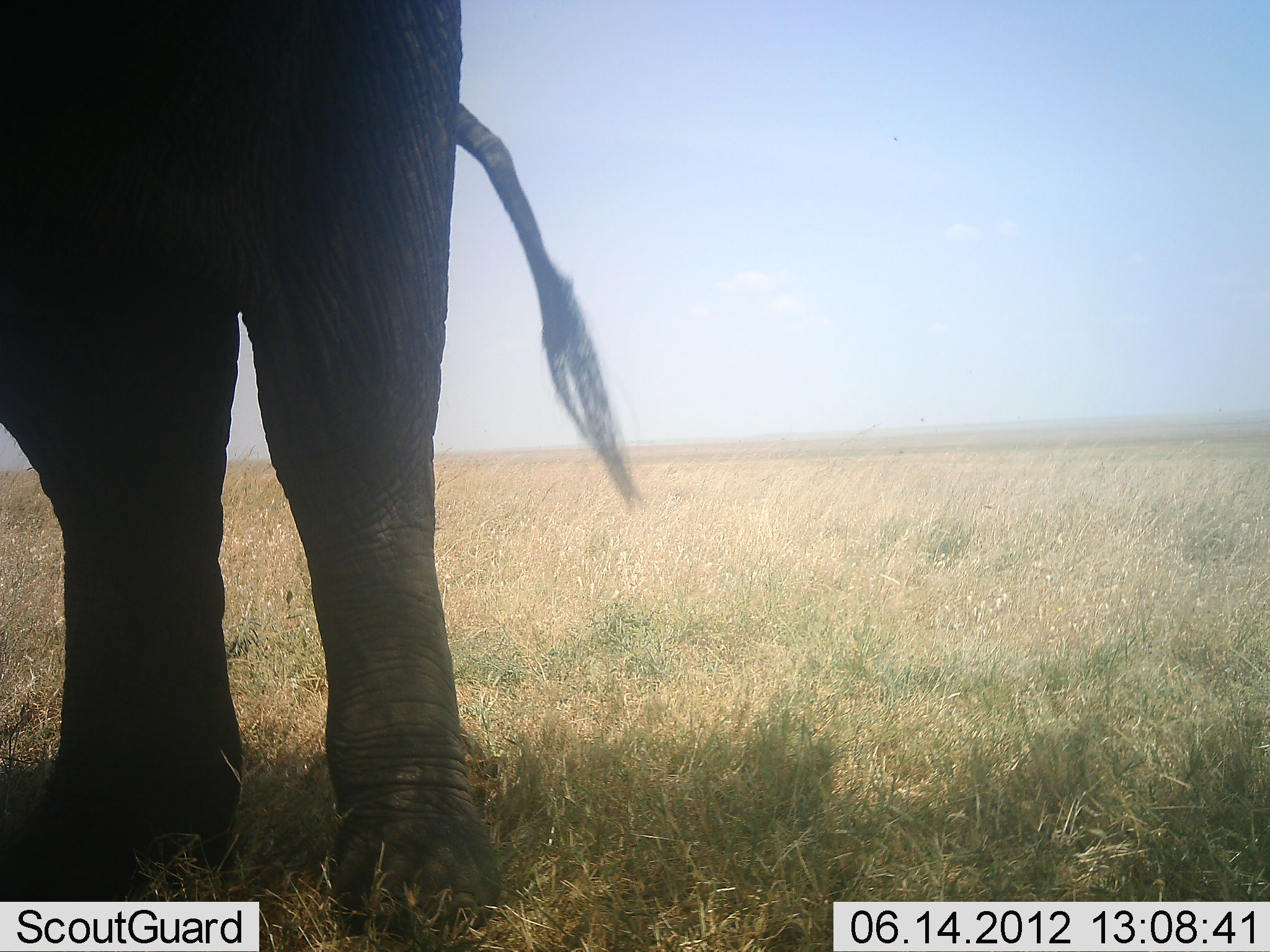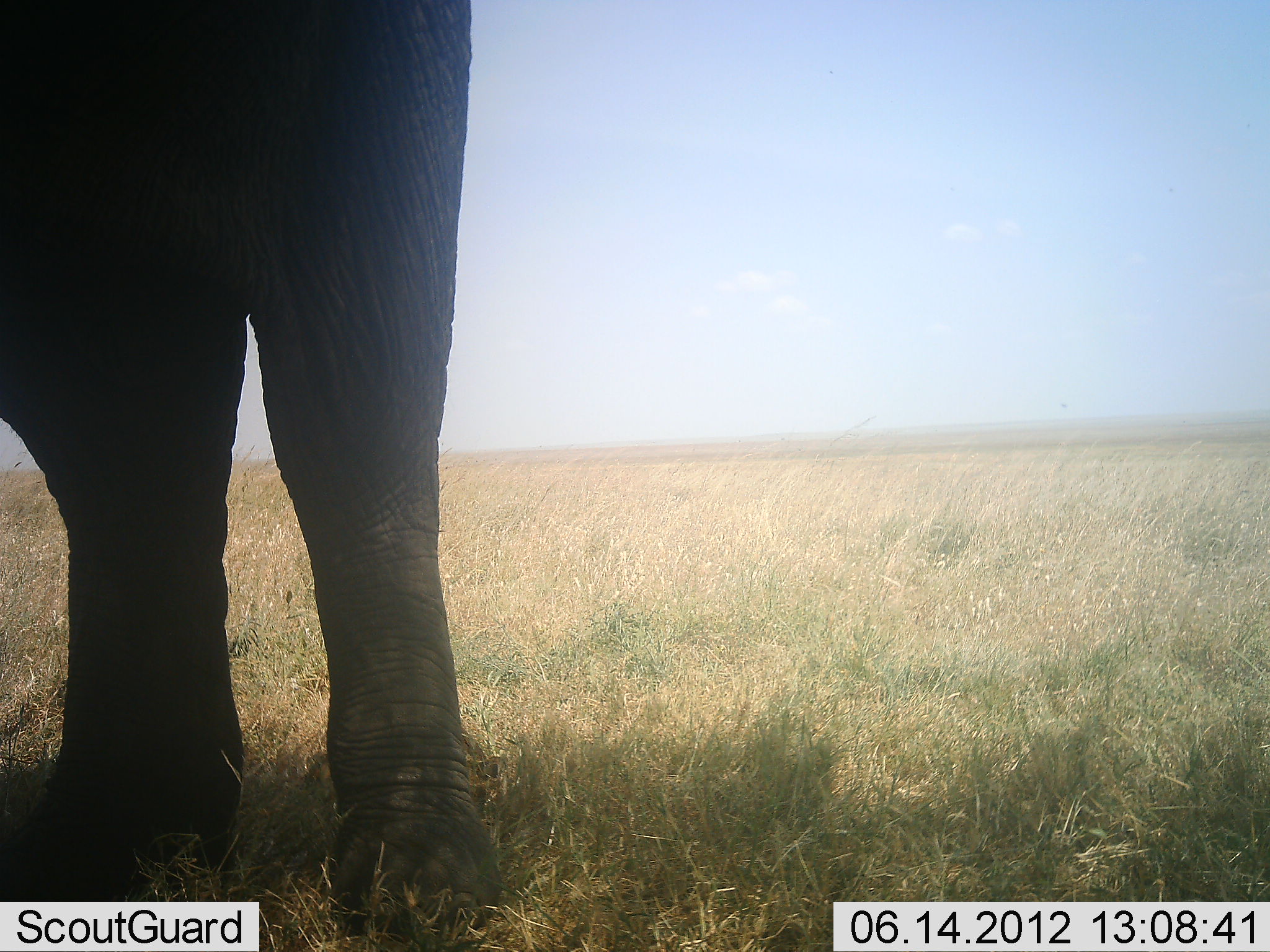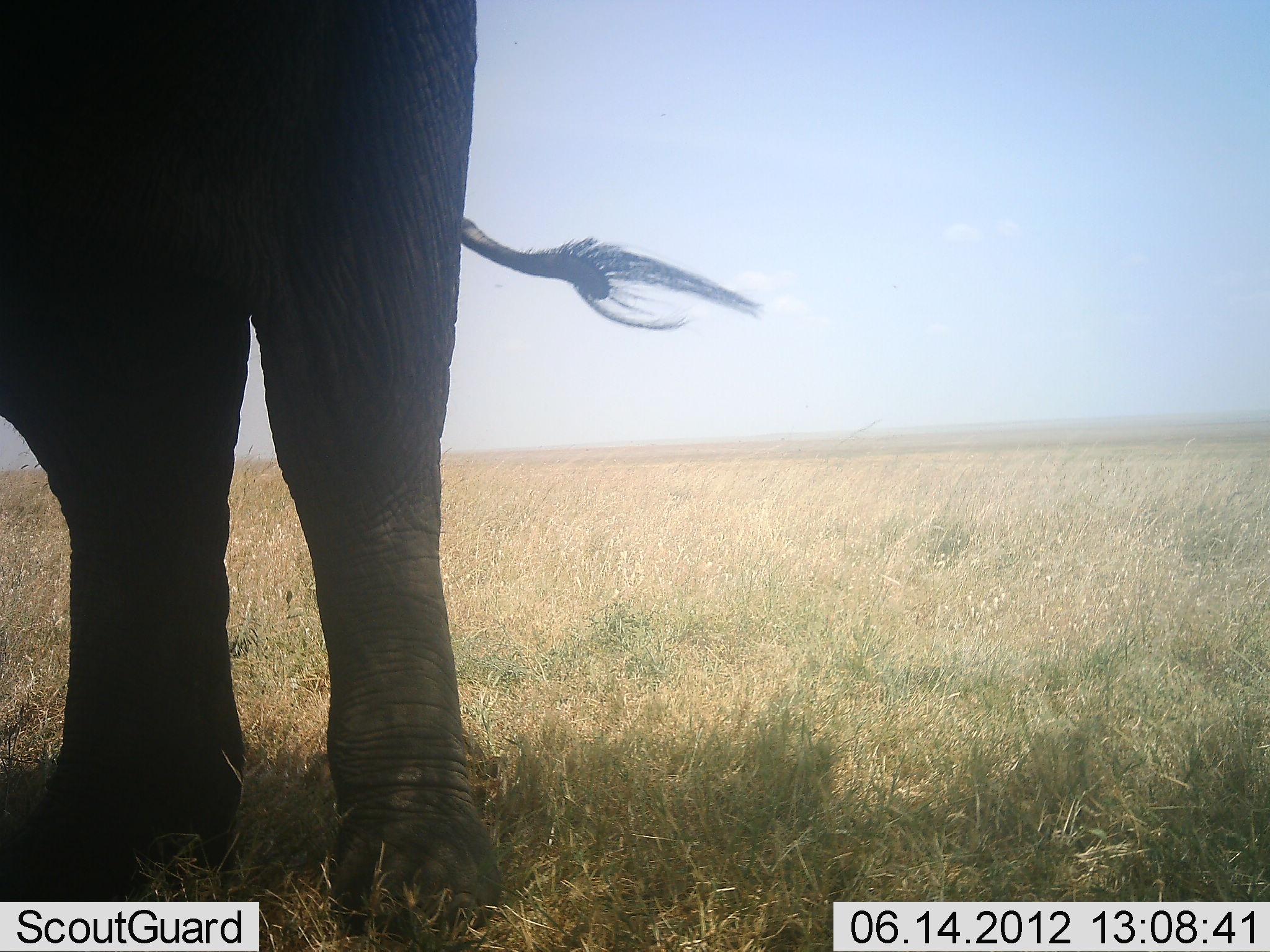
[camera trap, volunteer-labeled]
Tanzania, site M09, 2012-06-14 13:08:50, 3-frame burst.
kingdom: Animalia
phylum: Chordata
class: Mammalia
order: Proboscidea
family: Elephantidae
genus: Loxodonta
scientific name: Loxodonta africana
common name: african bush elephant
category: elephant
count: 1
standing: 100%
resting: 0%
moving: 0%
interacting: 0%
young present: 0%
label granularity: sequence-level